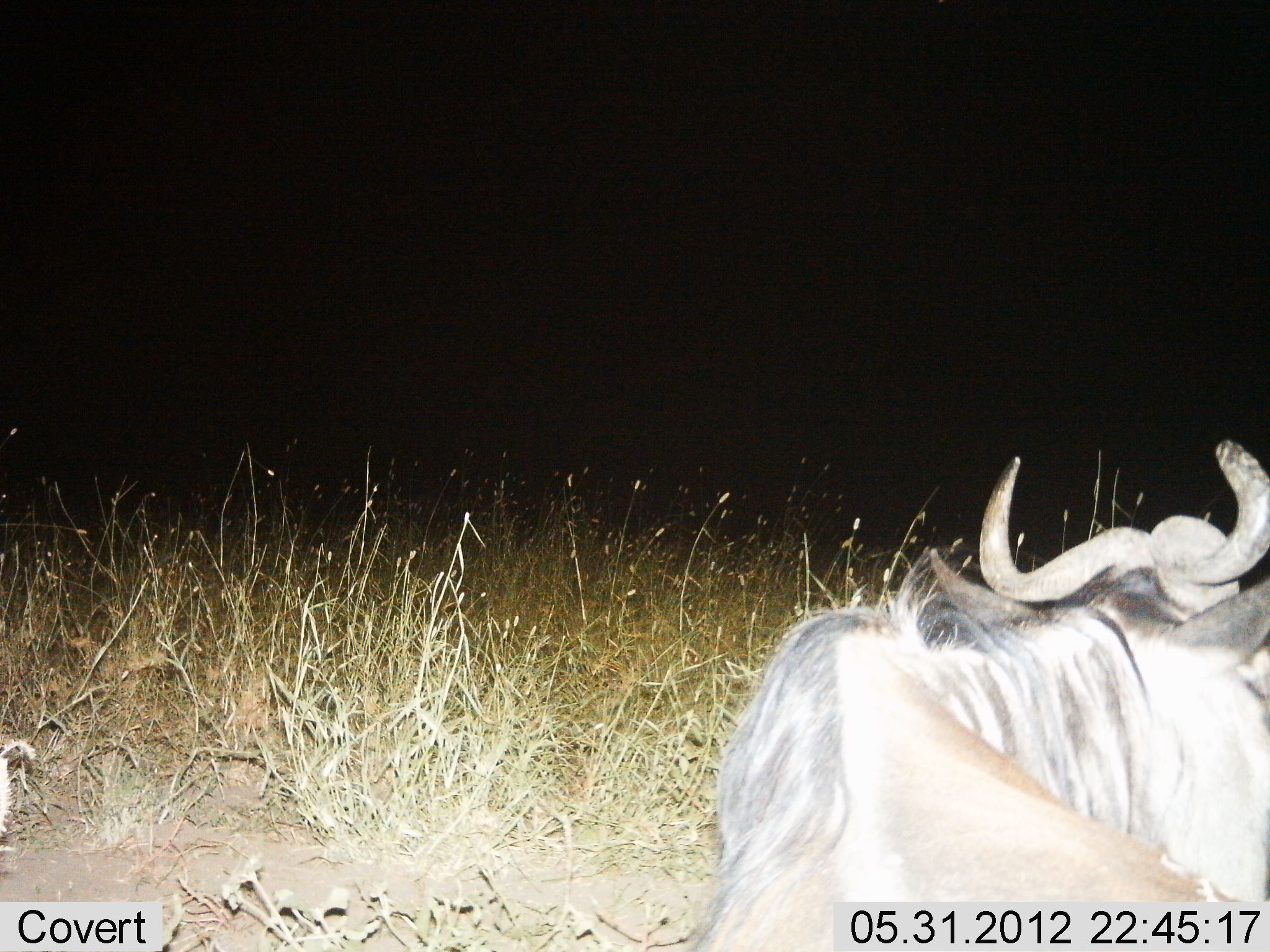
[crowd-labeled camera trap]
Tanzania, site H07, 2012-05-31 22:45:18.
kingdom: Animalia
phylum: Chordata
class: Mammalia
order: Artiodactyla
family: Bovidae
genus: Connochaetes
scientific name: Connochaetes taurinus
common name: blue wildebeest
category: wildebeest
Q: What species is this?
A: Wildebeest (blue wildebeest) (Connochaetes taurinus).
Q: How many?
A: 1.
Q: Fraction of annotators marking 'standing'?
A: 10%.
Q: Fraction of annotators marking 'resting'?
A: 90%.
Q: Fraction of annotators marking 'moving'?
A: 0%.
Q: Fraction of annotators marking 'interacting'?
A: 0%.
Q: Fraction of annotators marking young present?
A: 0%.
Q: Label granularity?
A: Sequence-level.